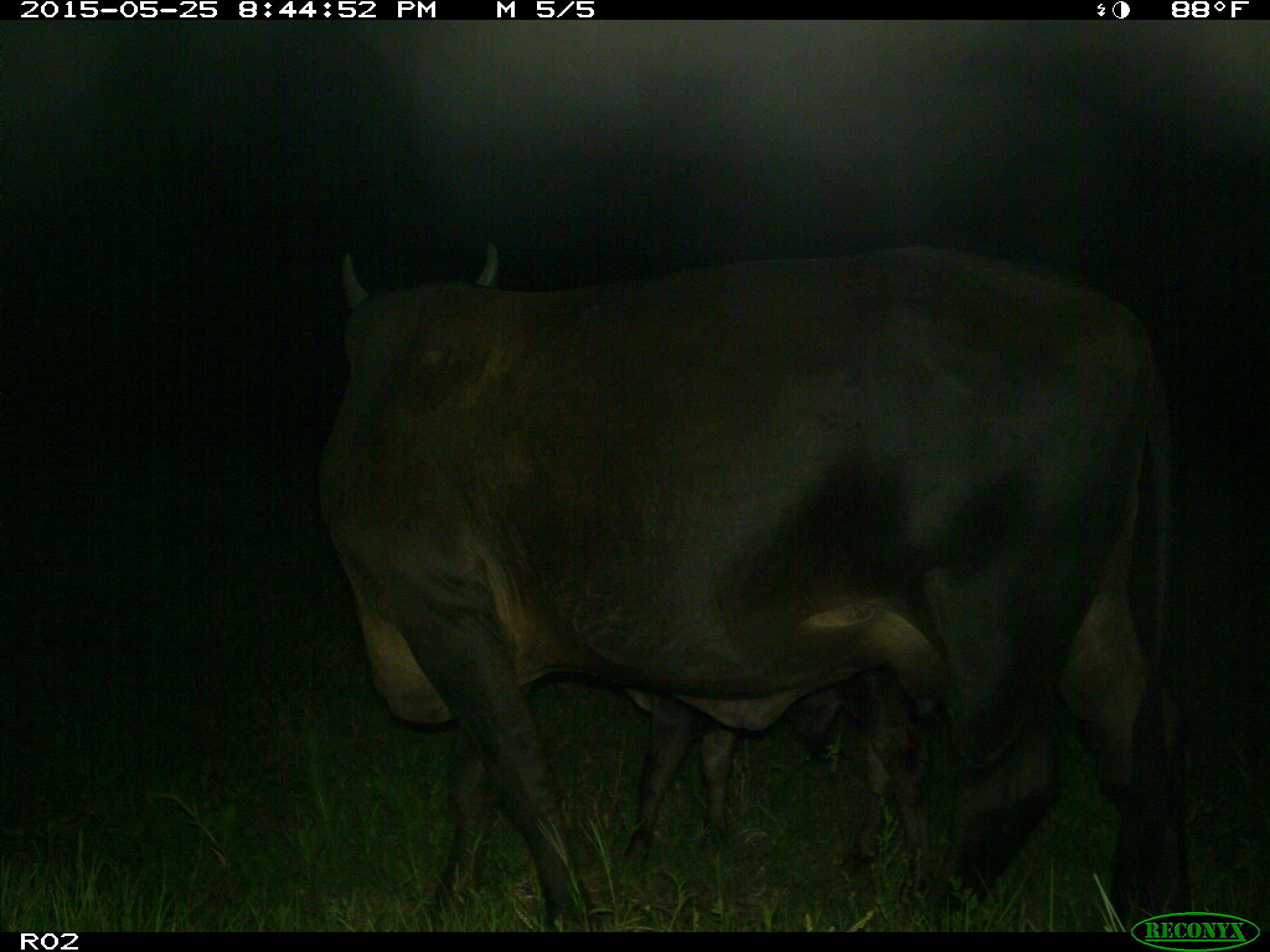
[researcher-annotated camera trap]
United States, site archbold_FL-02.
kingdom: Animalia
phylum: Chordata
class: Mammalia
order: Artiodactyla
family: Bovidae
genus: Bos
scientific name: Bos taurus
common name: domestic cow